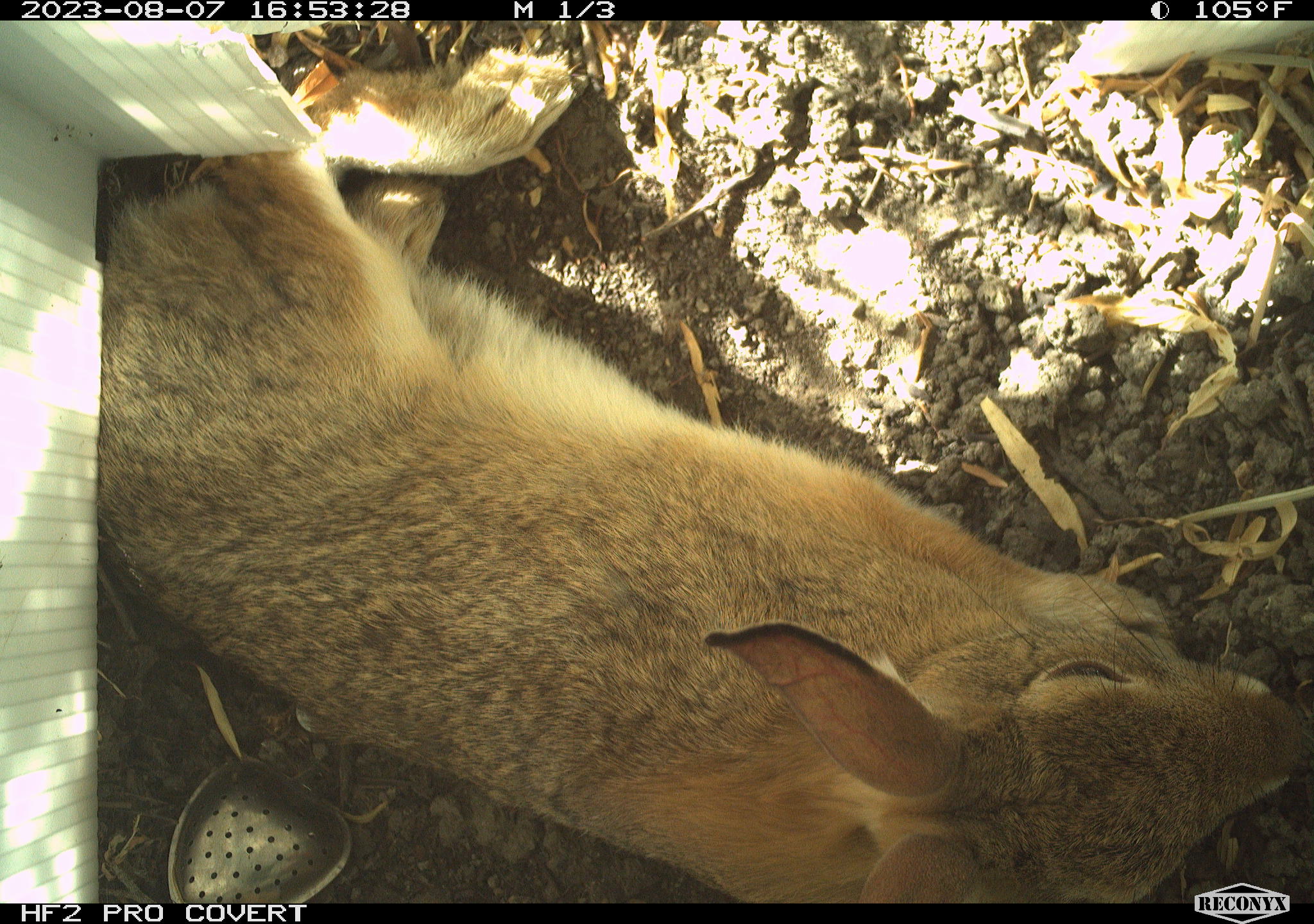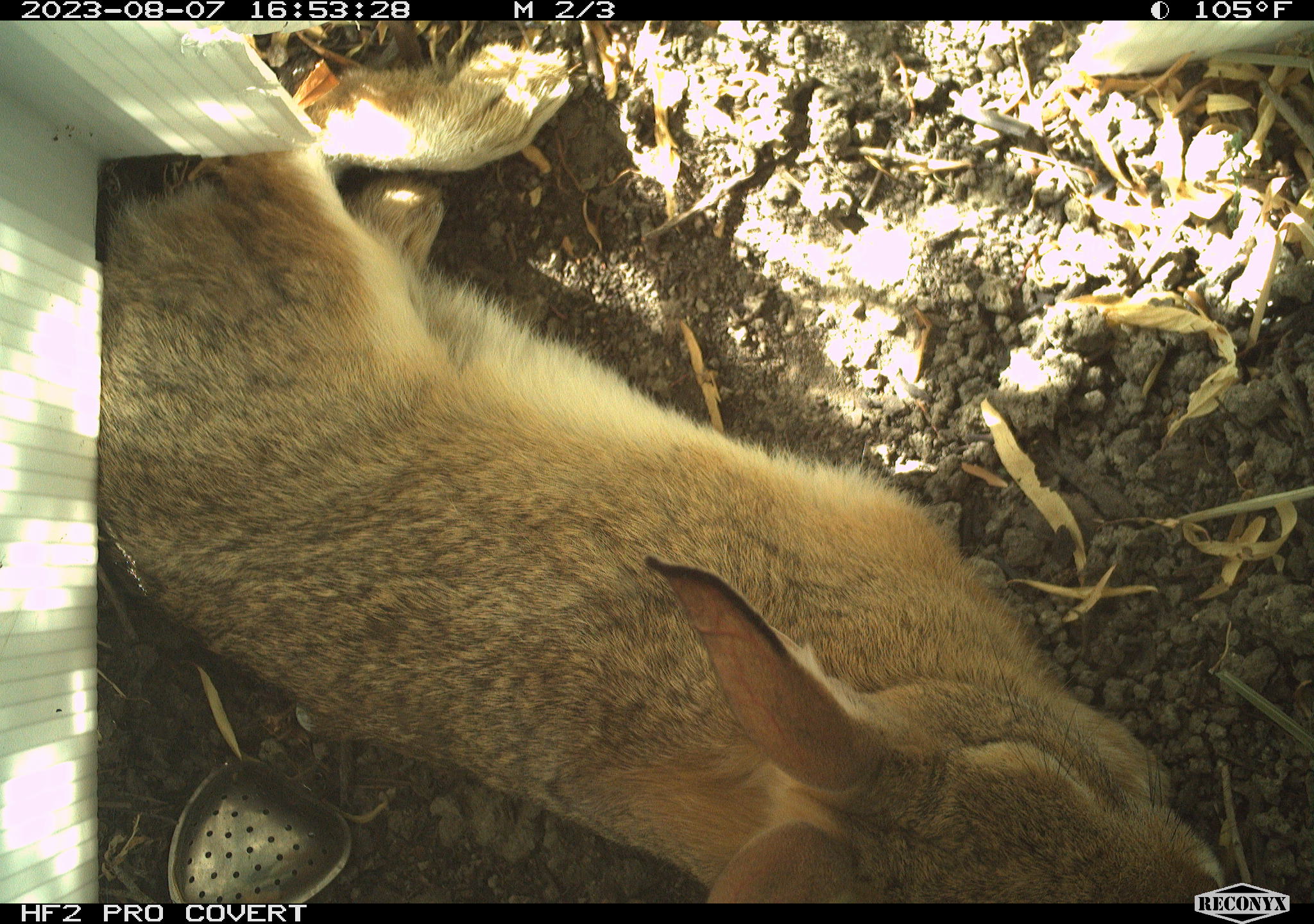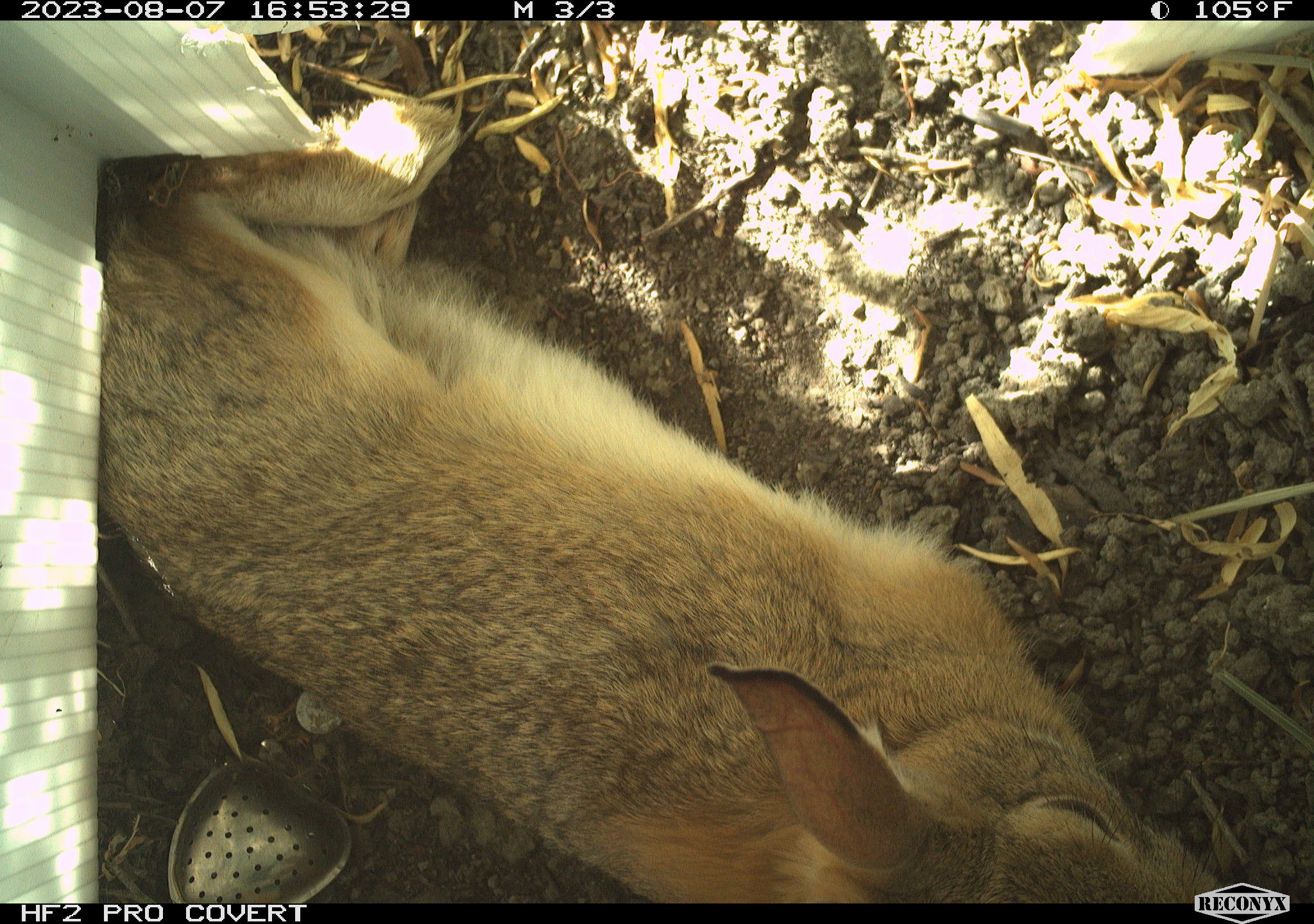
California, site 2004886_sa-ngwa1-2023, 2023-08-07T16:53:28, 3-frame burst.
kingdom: Animalia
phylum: Chordata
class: Mammalia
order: Lagomorpha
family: Leporidae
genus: Sylvilagus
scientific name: Sylvilagus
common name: cottontail rabbits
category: sylvilagus species